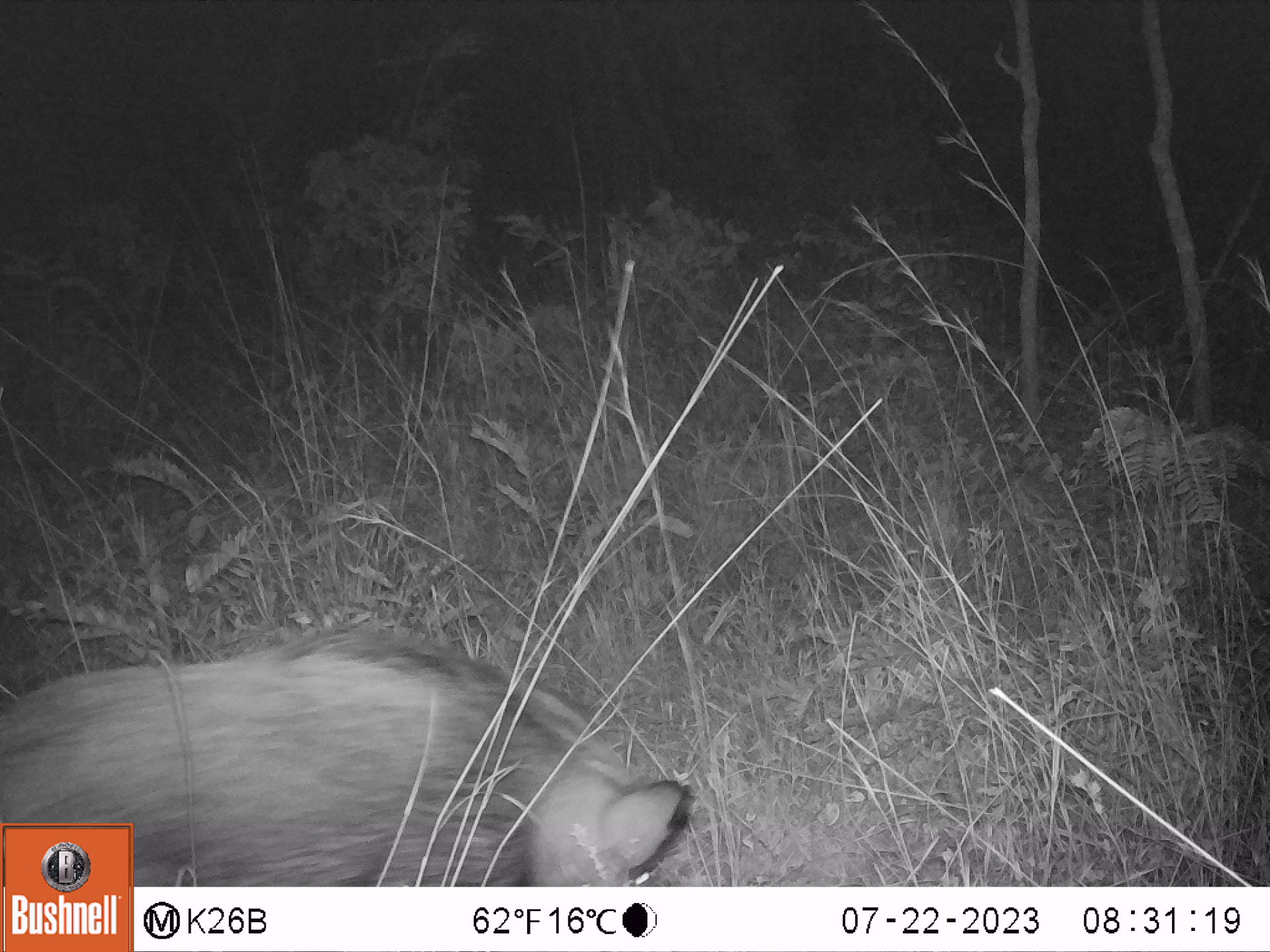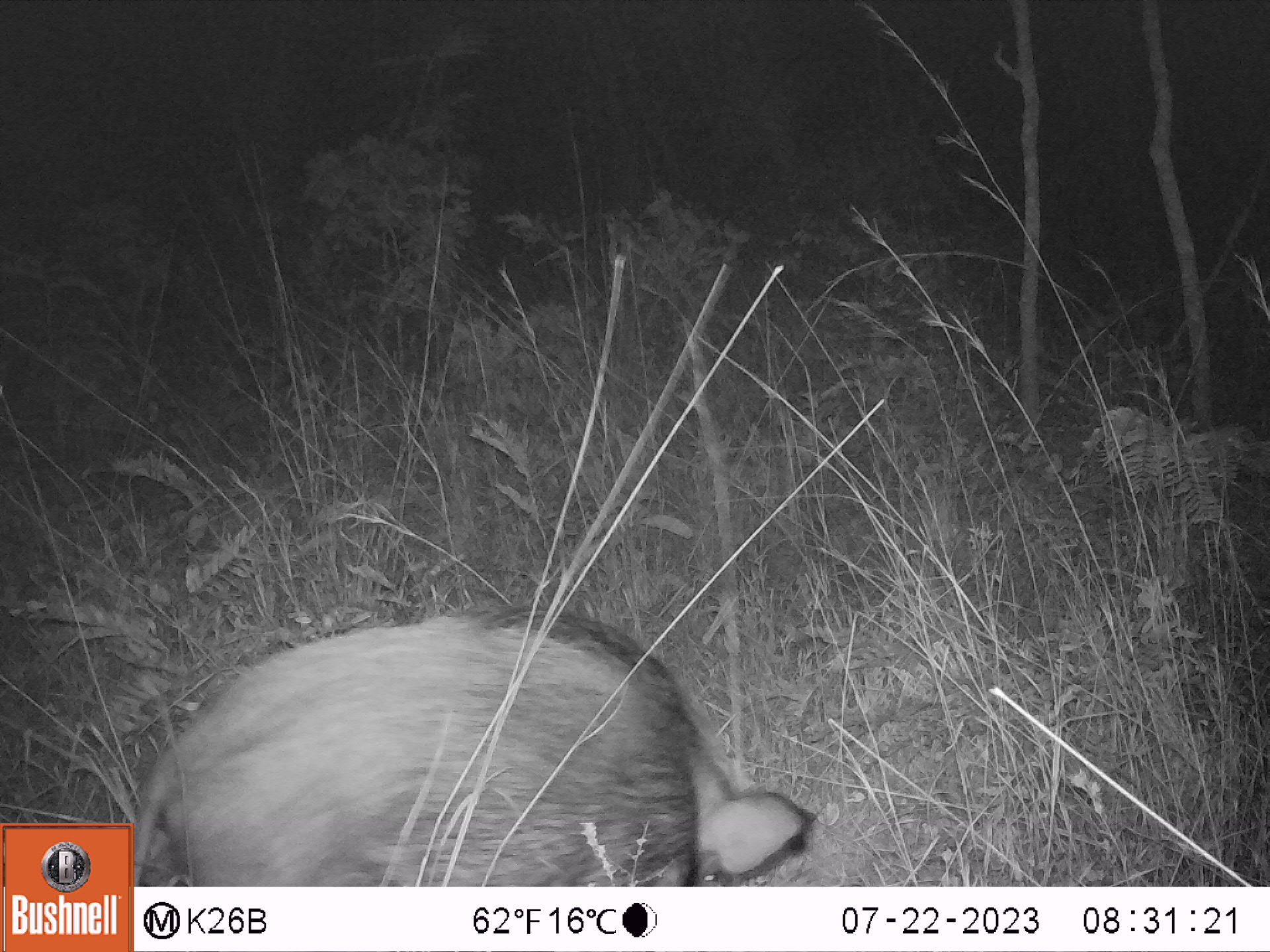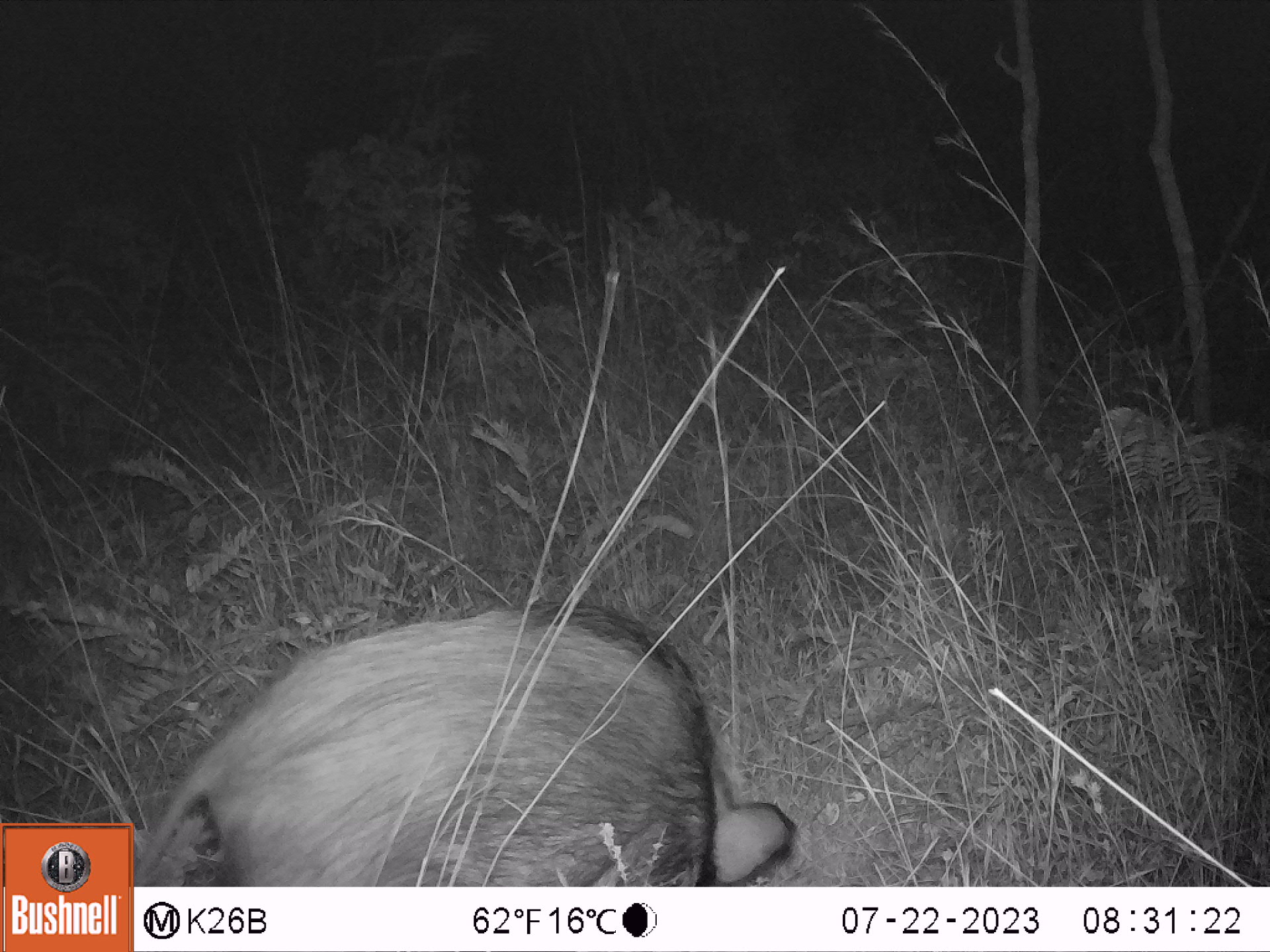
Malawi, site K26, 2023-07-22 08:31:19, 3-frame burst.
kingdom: Animalia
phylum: Chordata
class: Mammalia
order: Artiodactyla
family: Suidae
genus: Potamochoerus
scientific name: Potamochoerus larvatus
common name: bushpig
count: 1